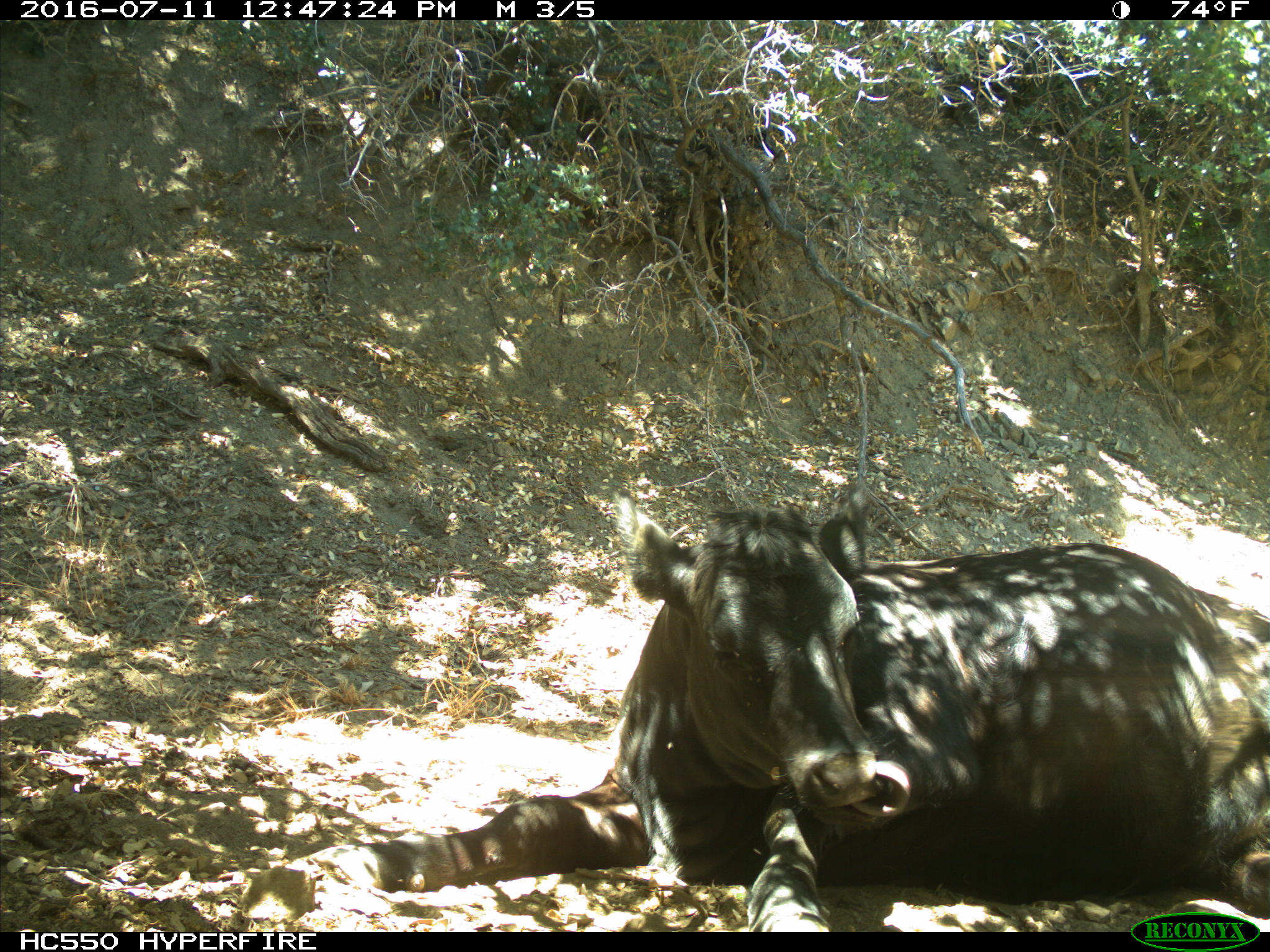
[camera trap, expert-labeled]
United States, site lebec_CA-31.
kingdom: Animalia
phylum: Chordata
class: Mammalia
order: Artiodactyla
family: Bovidae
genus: Bos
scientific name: Bos taurus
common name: domestic cow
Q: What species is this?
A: Bos taurus (domestic cow).